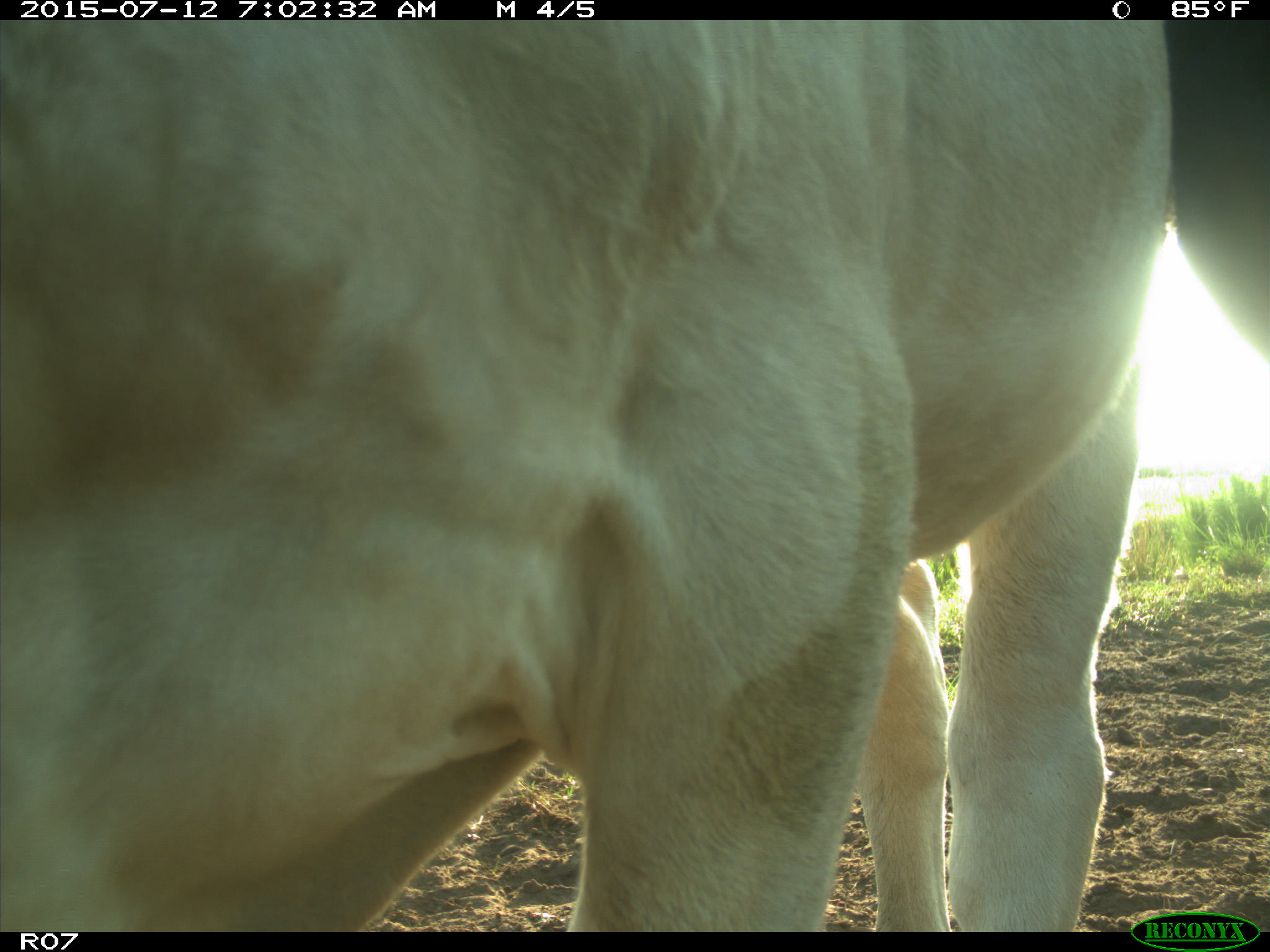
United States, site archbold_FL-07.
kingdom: Animalia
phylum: Chordata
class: Mammalia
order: Artiodactyla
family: Bovidae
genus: Bos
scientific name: Bos taurus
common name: domestic cow